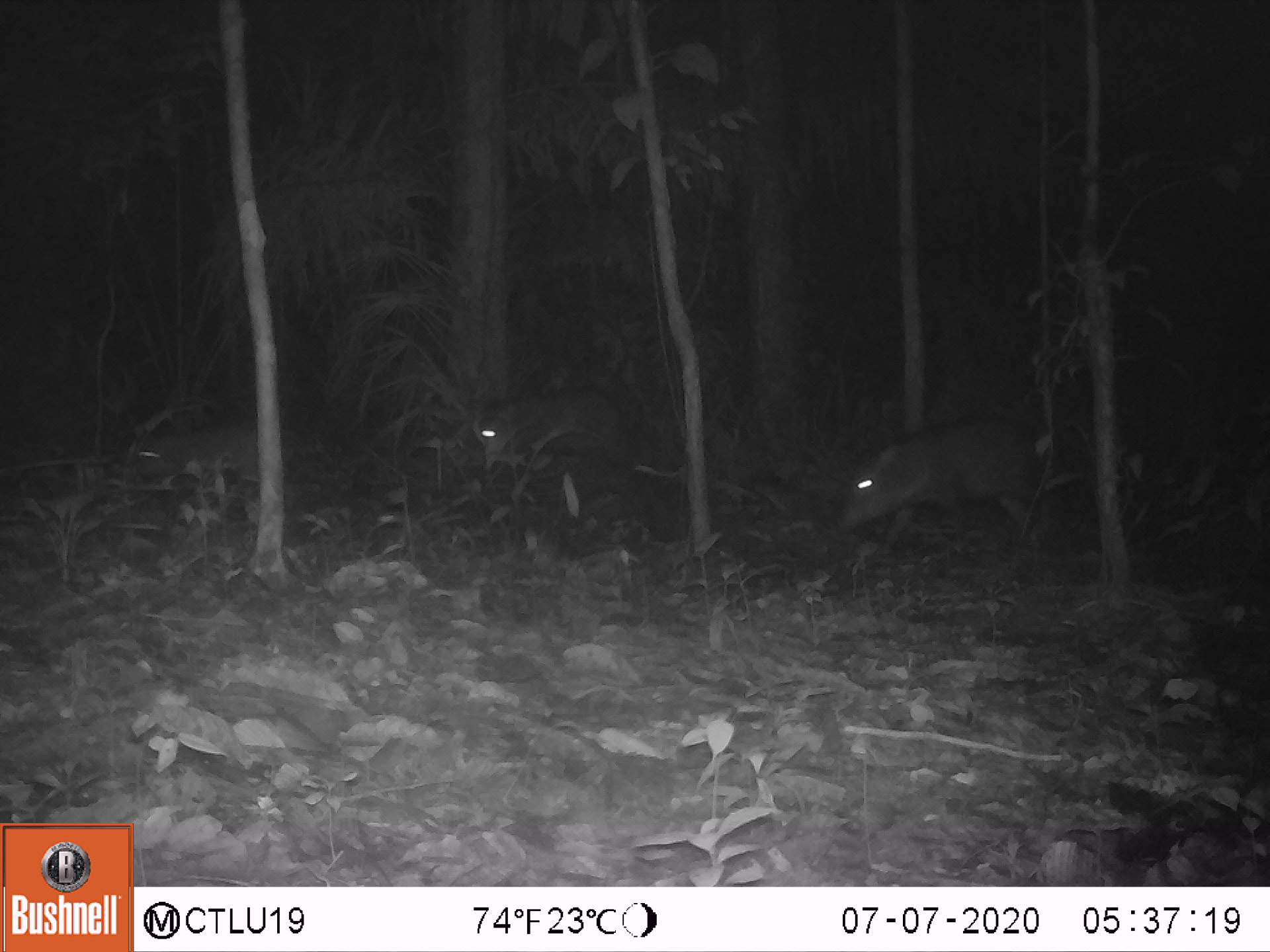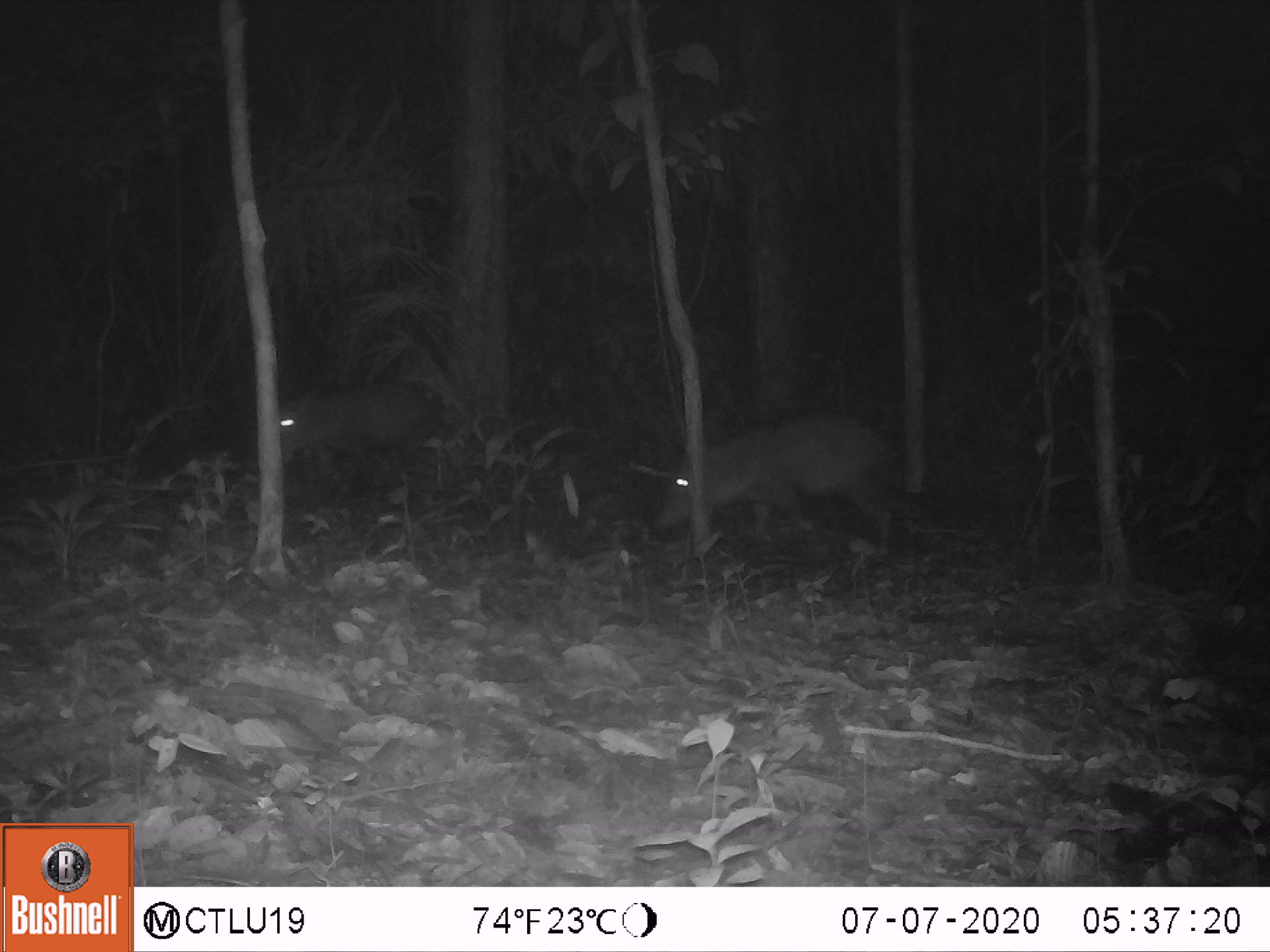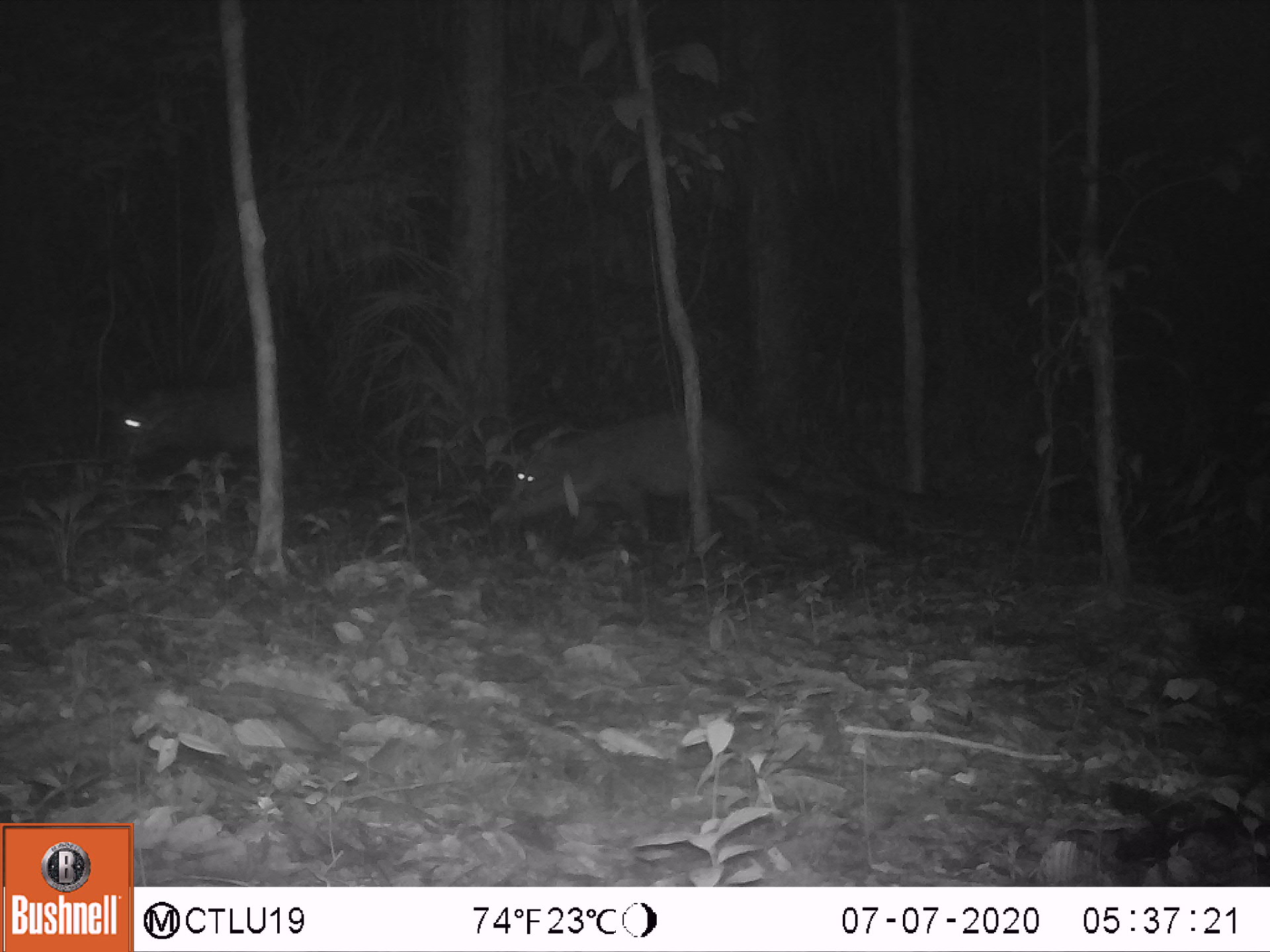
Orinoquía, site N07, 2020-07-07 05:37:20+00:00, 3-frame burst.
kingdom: Animalia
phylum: Chordata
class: Mammalia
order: Artiodactyla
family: Tayassuidae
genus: Pecari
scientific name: Pecari tajacu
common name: collared peccary